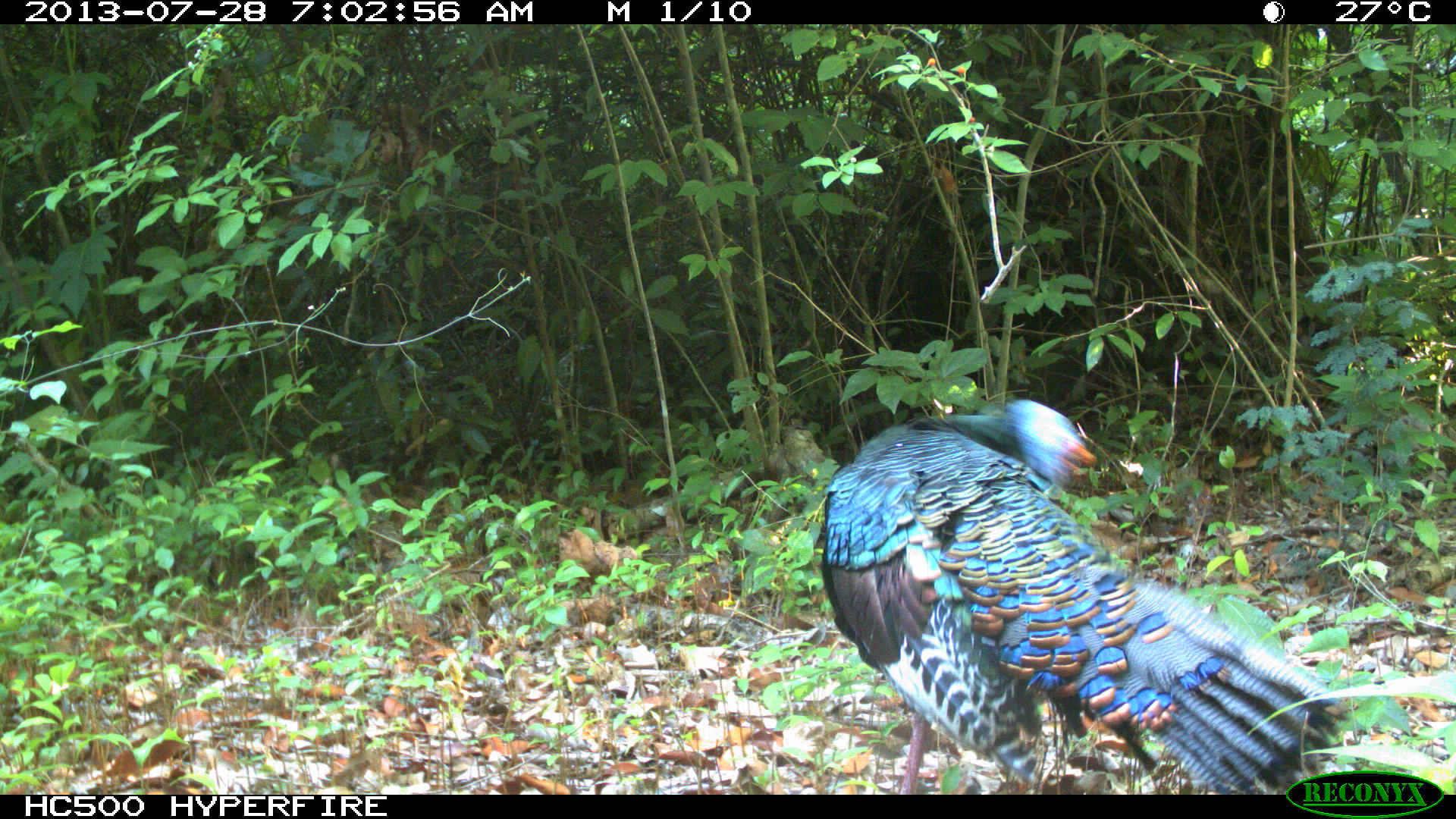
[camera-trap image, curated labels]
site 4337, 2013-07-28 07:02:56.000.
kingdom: Animalia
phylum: Chordata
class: Aves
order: Galliformes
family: Phasianidae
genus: Meleagris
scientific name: Meleagris ocellata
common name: ocellated turkey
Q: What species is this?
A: Meleagris ocellata (ocellated turkey).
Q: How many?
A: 1.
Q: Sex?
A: Male.